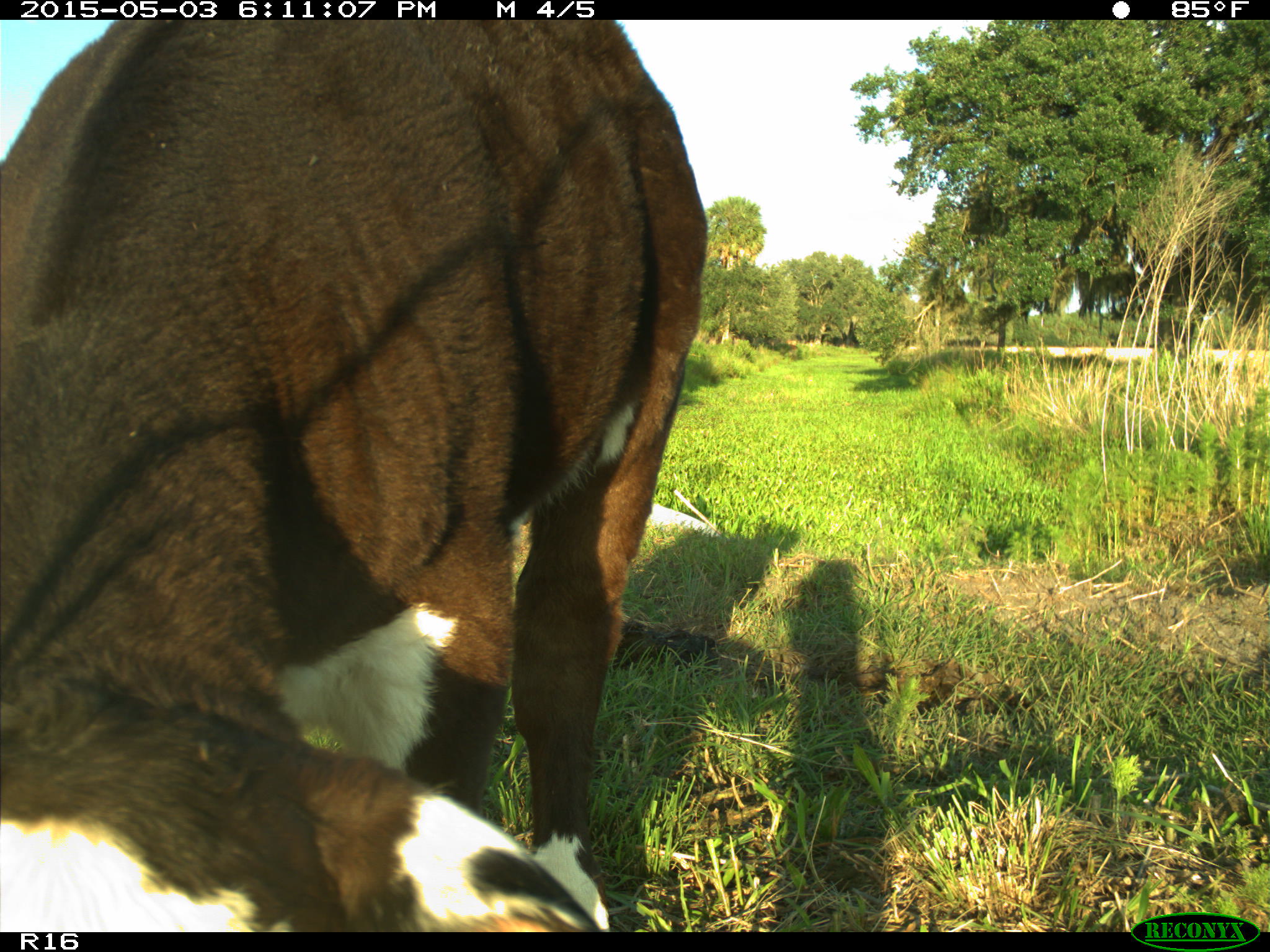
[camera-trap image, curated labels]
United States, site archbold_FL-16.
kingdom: Animalia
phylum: Chordata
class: Mammalia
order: Artiodactyla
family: Bovidae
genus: Bos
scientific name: Bos taurus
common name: domestic cow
Bos taurus (domestic cow).